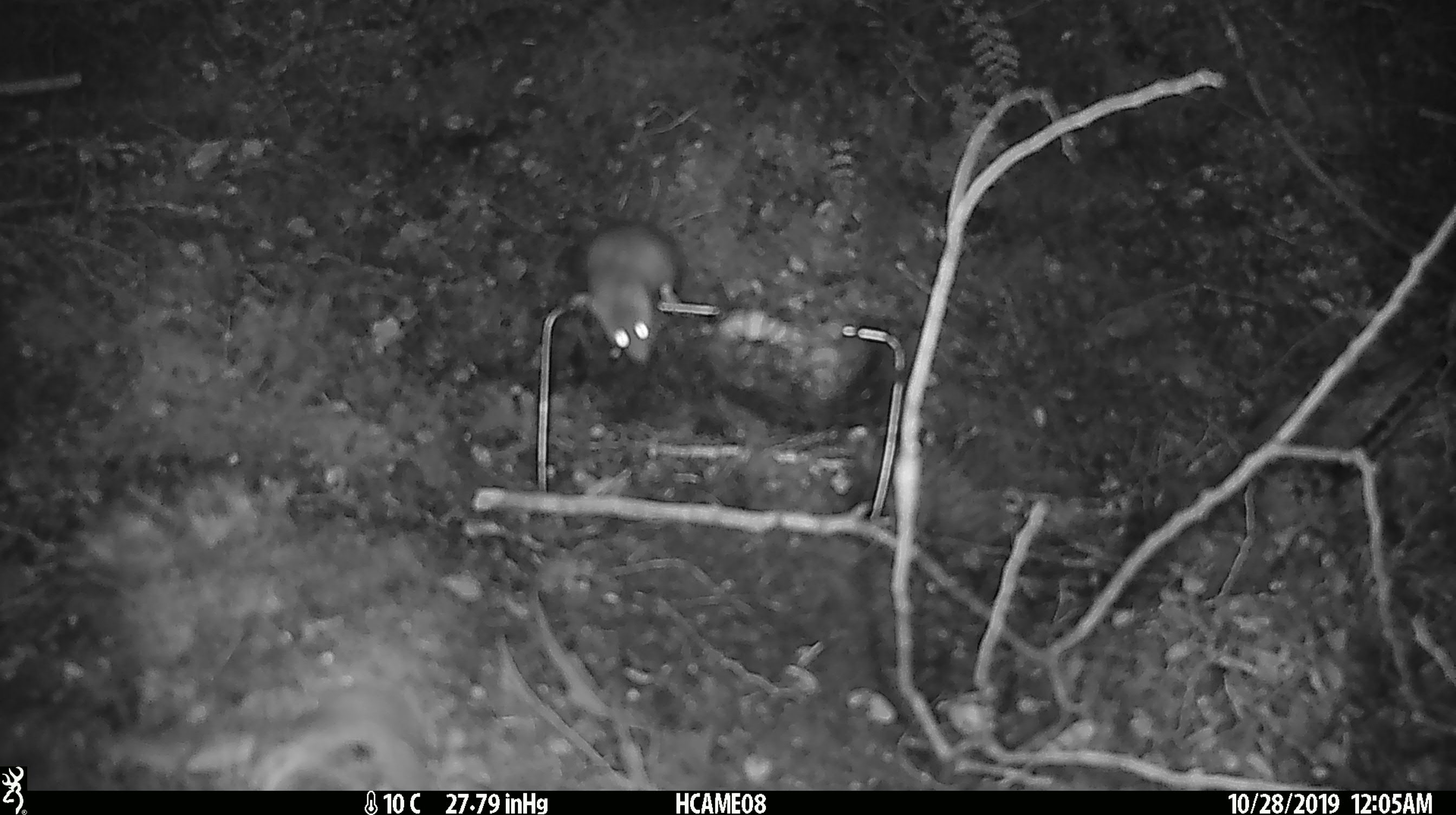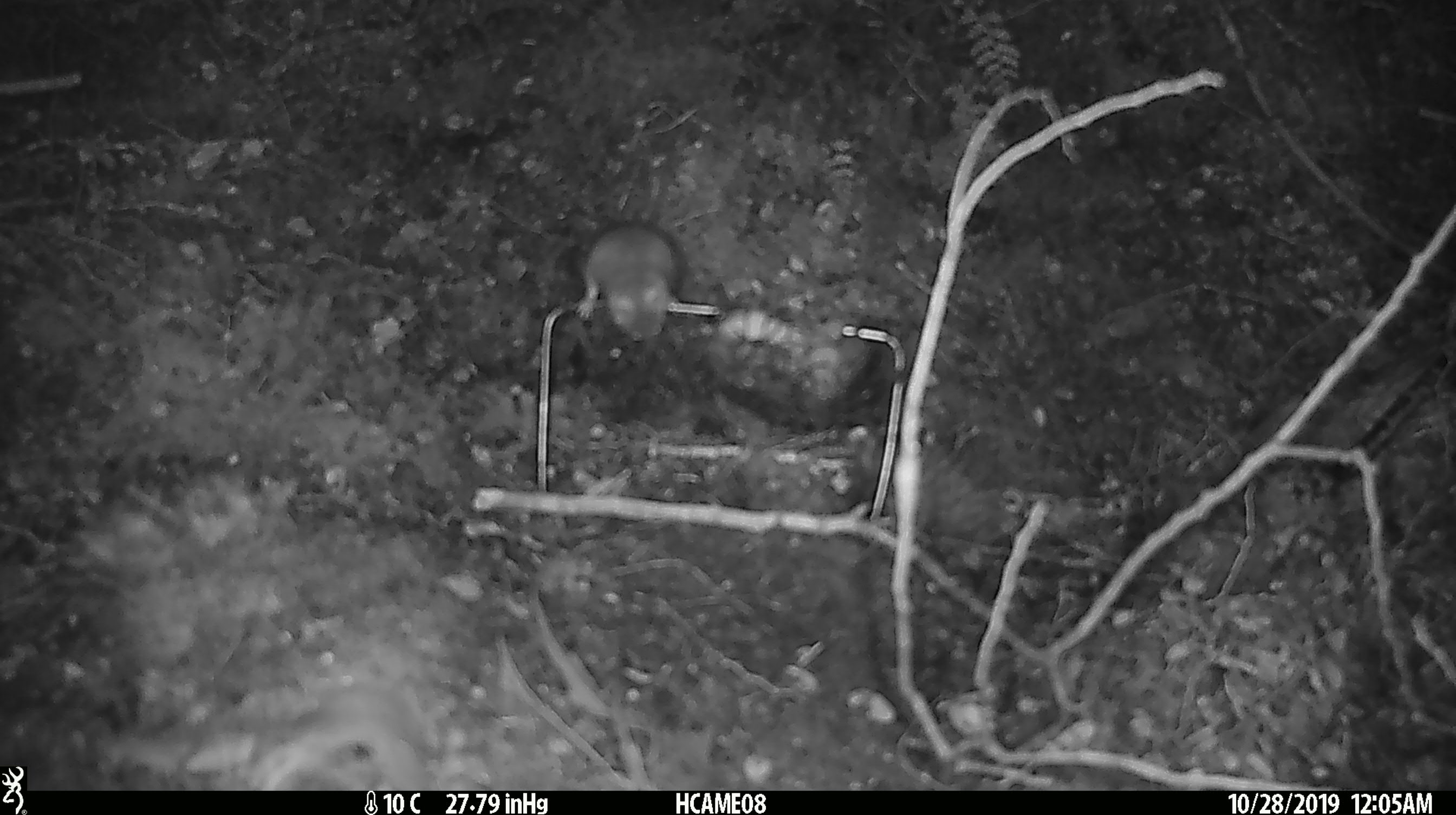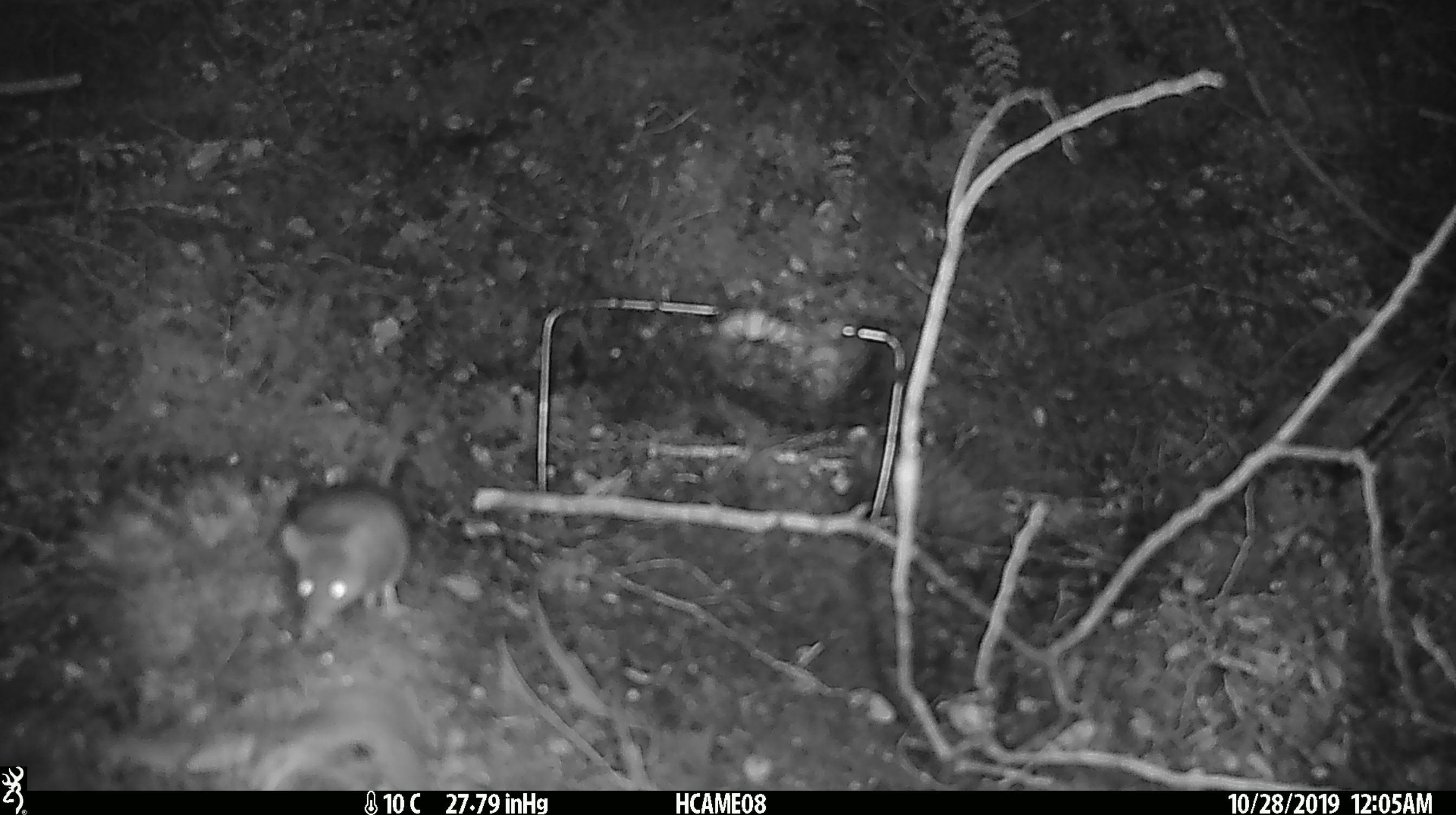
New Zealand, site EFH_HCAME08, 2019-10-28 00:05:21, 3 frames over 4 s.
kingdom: Animalia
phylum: Chordata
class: Mammalia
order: Rodentia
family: Muridae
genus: Mus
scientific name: Mus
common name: mouse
Mouse (Mus).